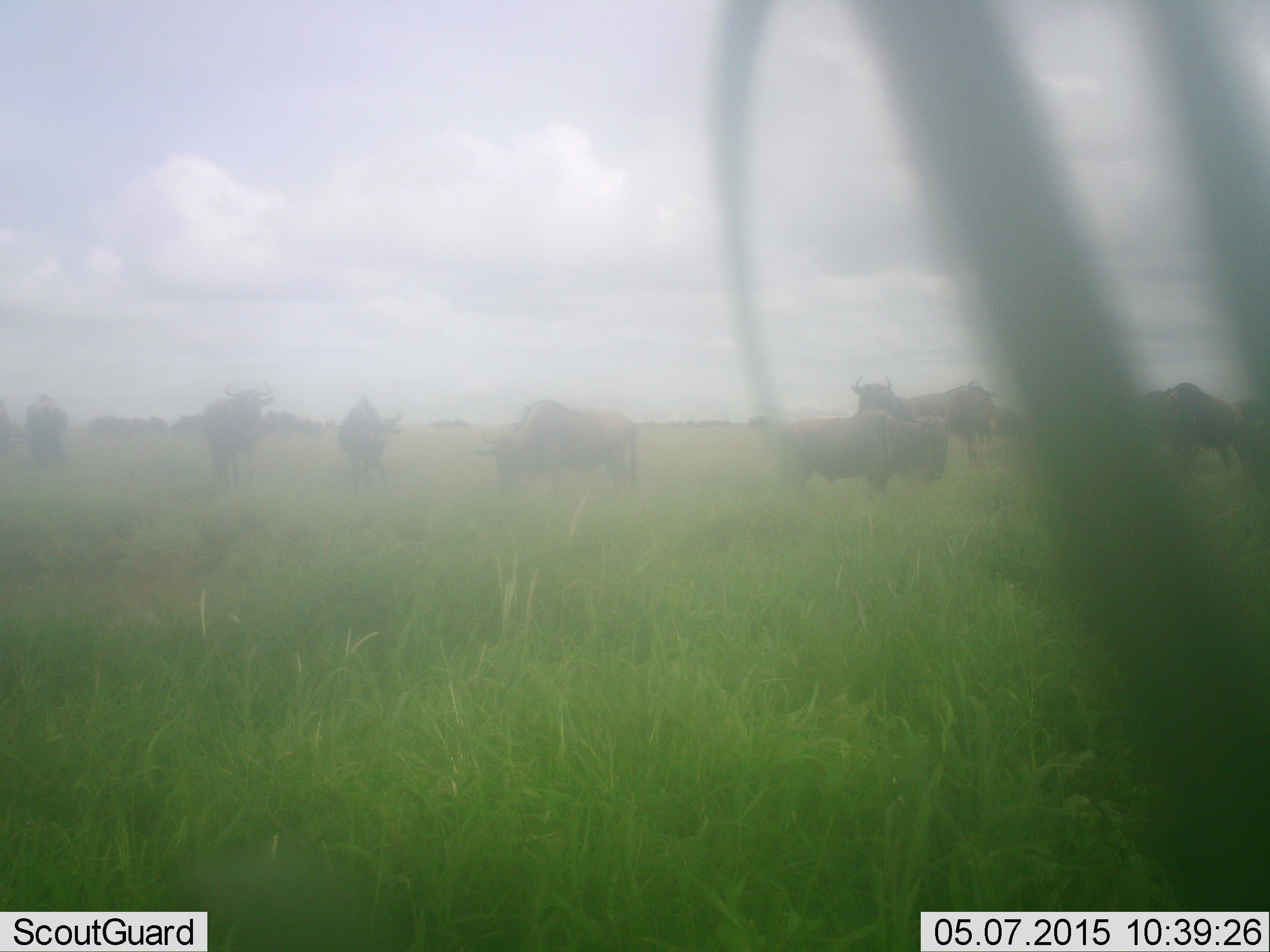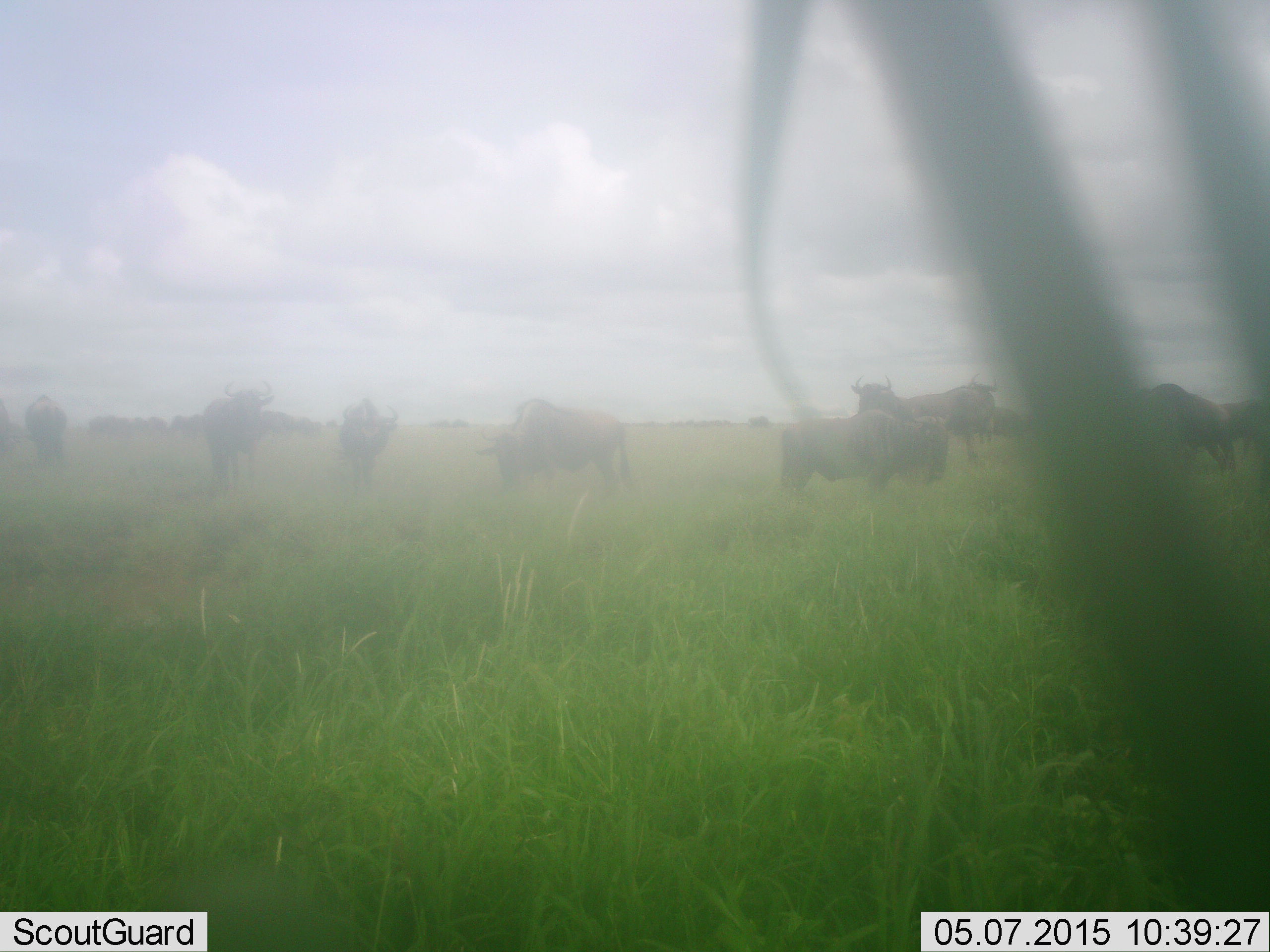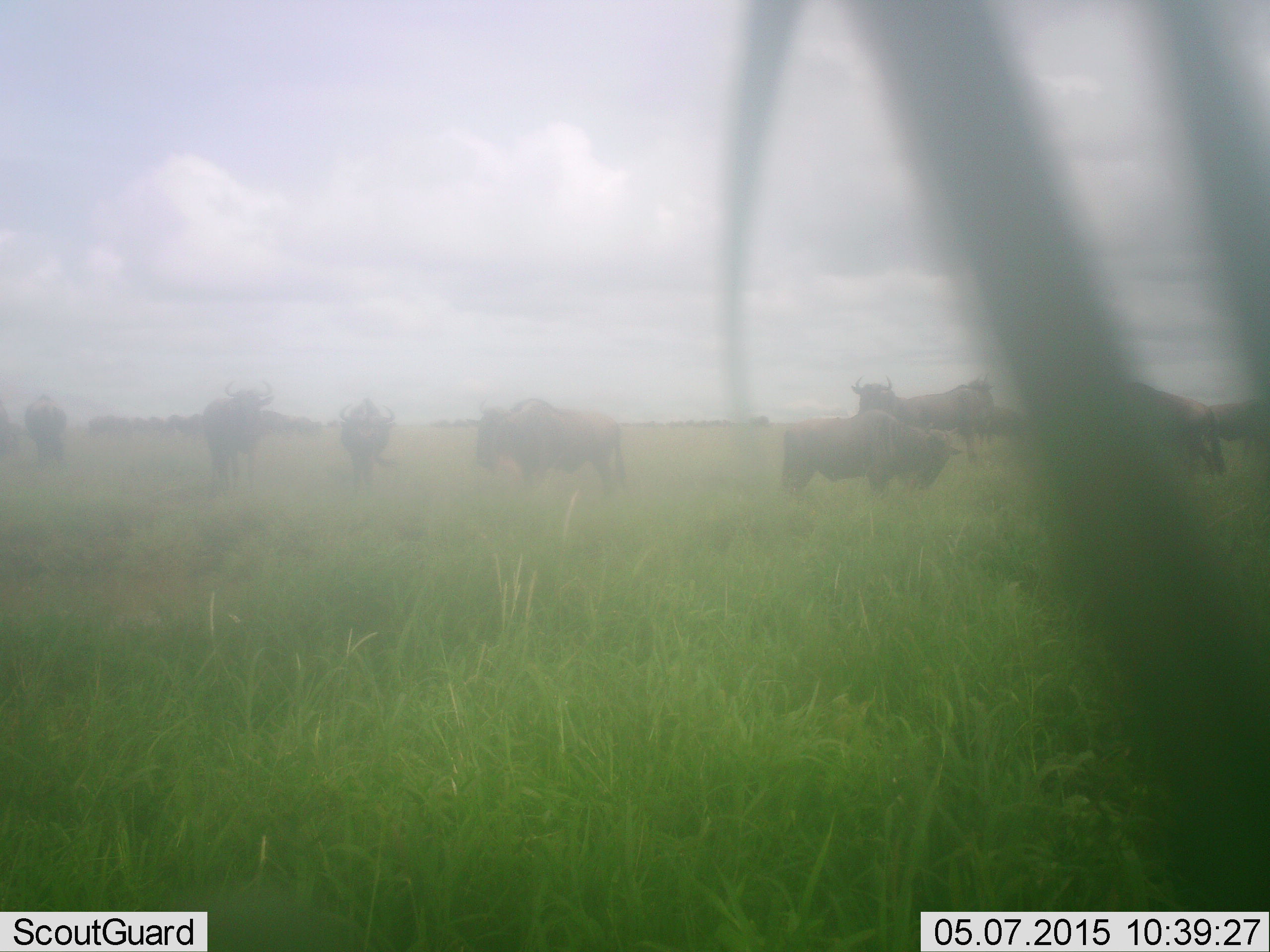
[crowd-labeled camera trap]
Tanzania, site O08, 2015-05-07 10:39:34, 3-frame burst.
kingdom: Animalia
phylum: Chordata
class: Mammalia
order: Artiodactyla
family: Bovidae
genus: Connochaetes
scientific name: Connochaetes taurinus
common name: blue wildebeest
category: wildebeest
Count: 9.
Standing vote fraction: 60%.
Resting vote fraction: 0%.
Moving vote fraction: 10%.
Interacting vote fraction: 0%.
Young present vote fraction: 0%.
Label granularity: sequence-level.